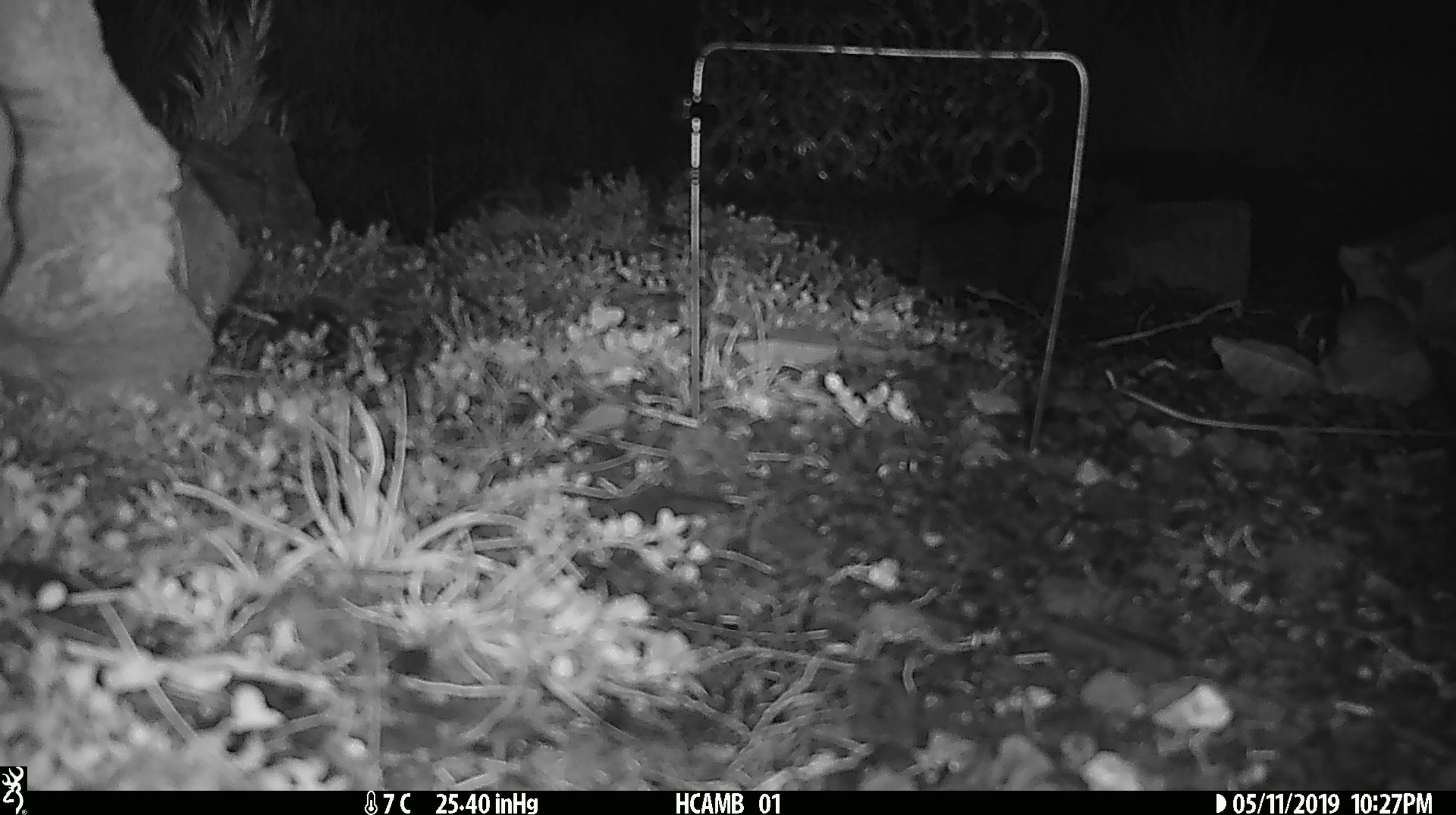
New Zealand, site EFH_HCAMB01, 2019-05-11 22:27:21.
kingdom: Animalia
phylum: Chordata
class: Mammalia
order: Rodentia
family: Muridae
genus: Mus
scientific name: Mus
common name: mouse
Mouse (Mus).